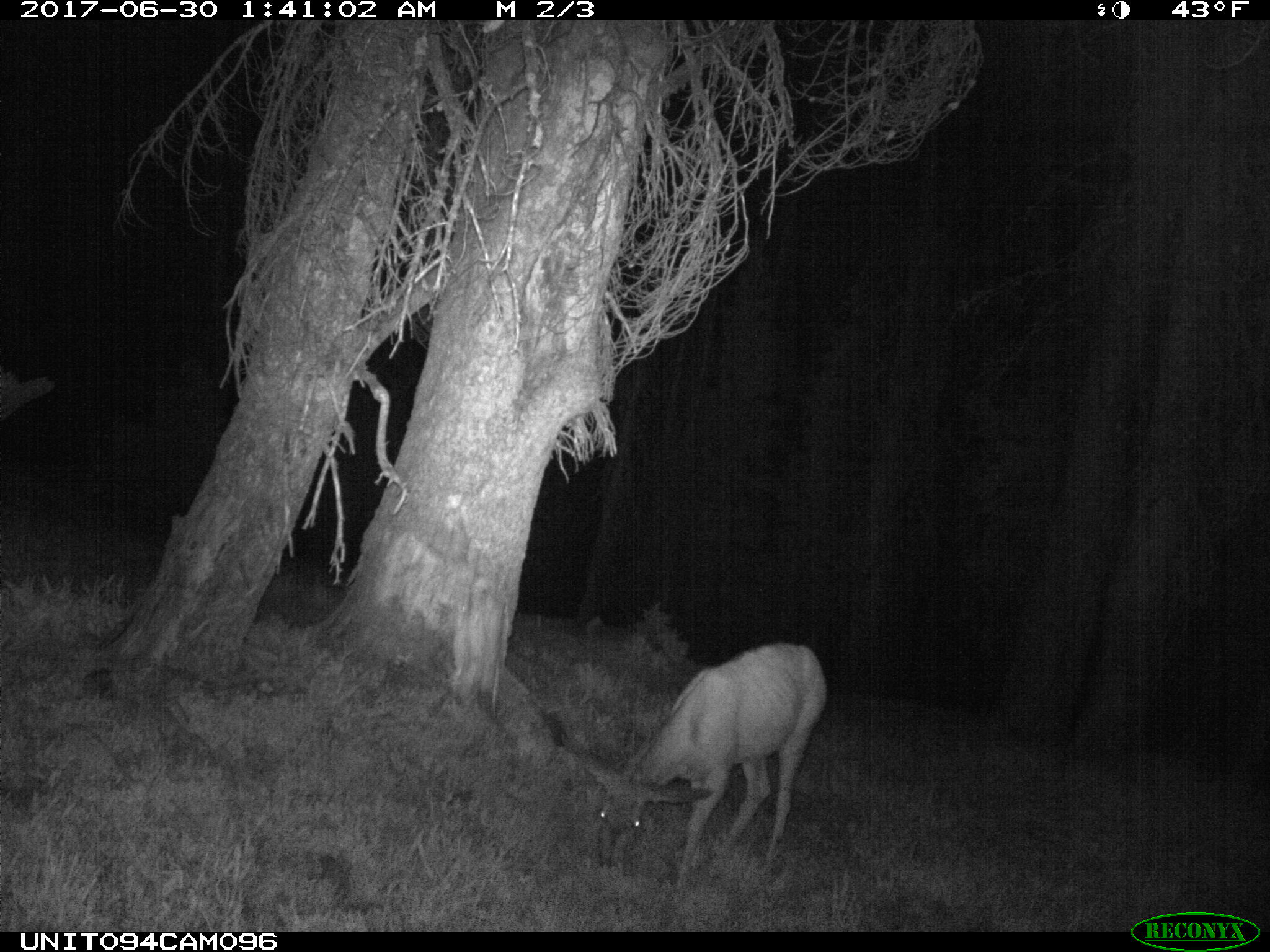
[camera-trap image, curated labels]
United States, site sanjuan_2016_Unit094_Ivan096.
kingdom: Animalia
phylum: Chordata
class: Mammalia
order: Artiodactyla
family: Cervidae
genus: Odocoileus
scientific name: Odocoileus hemionus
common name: mule deer